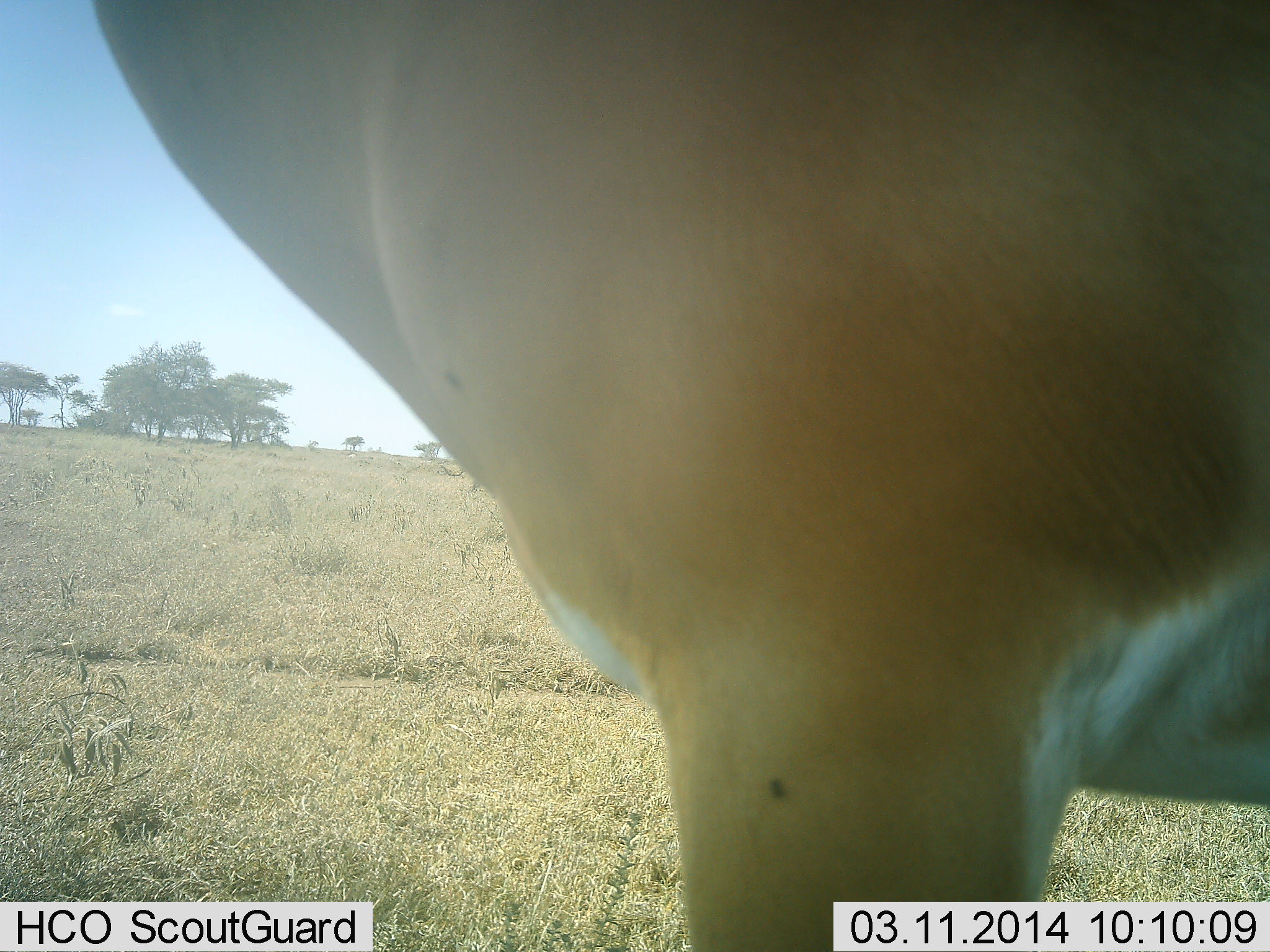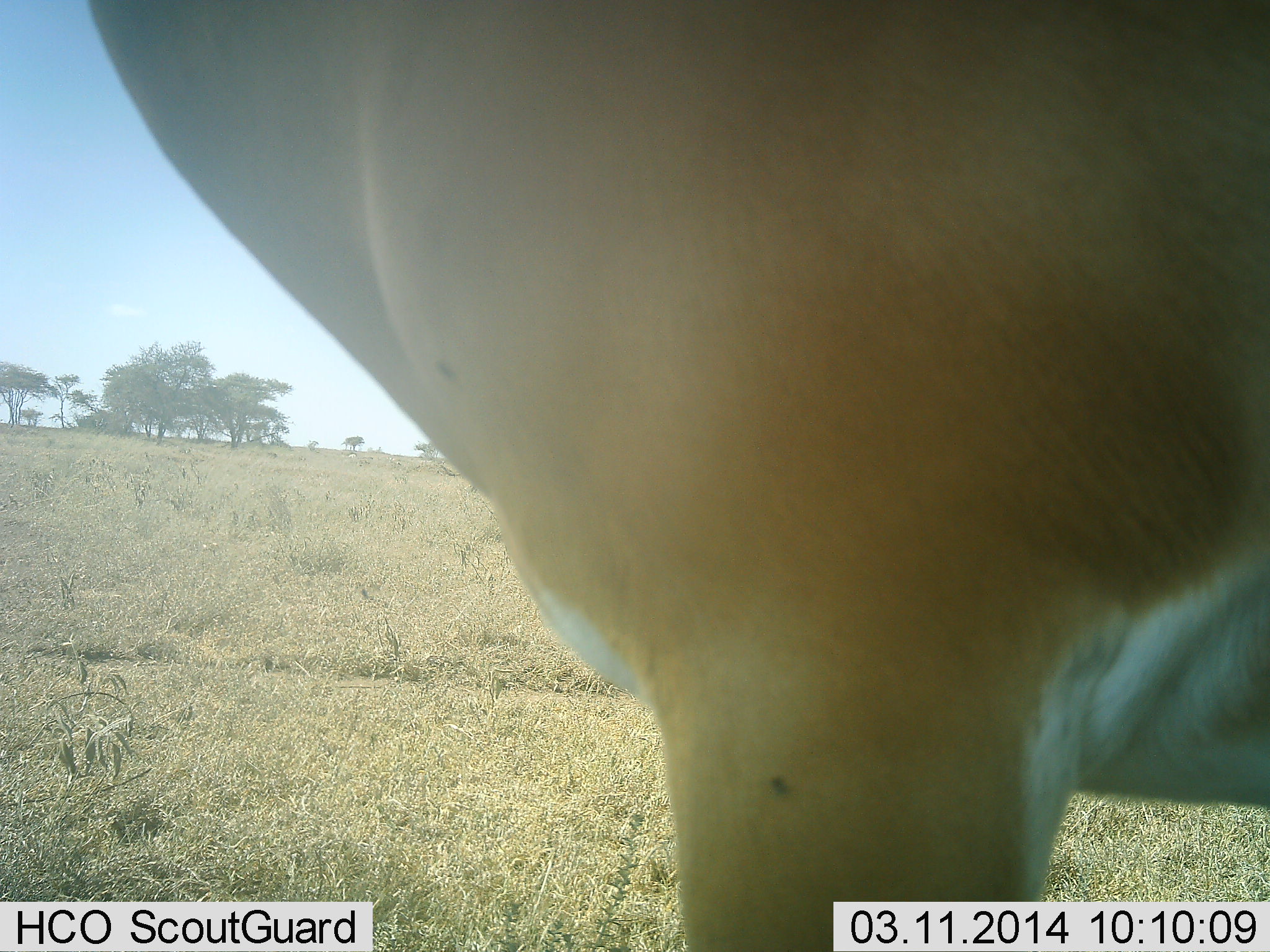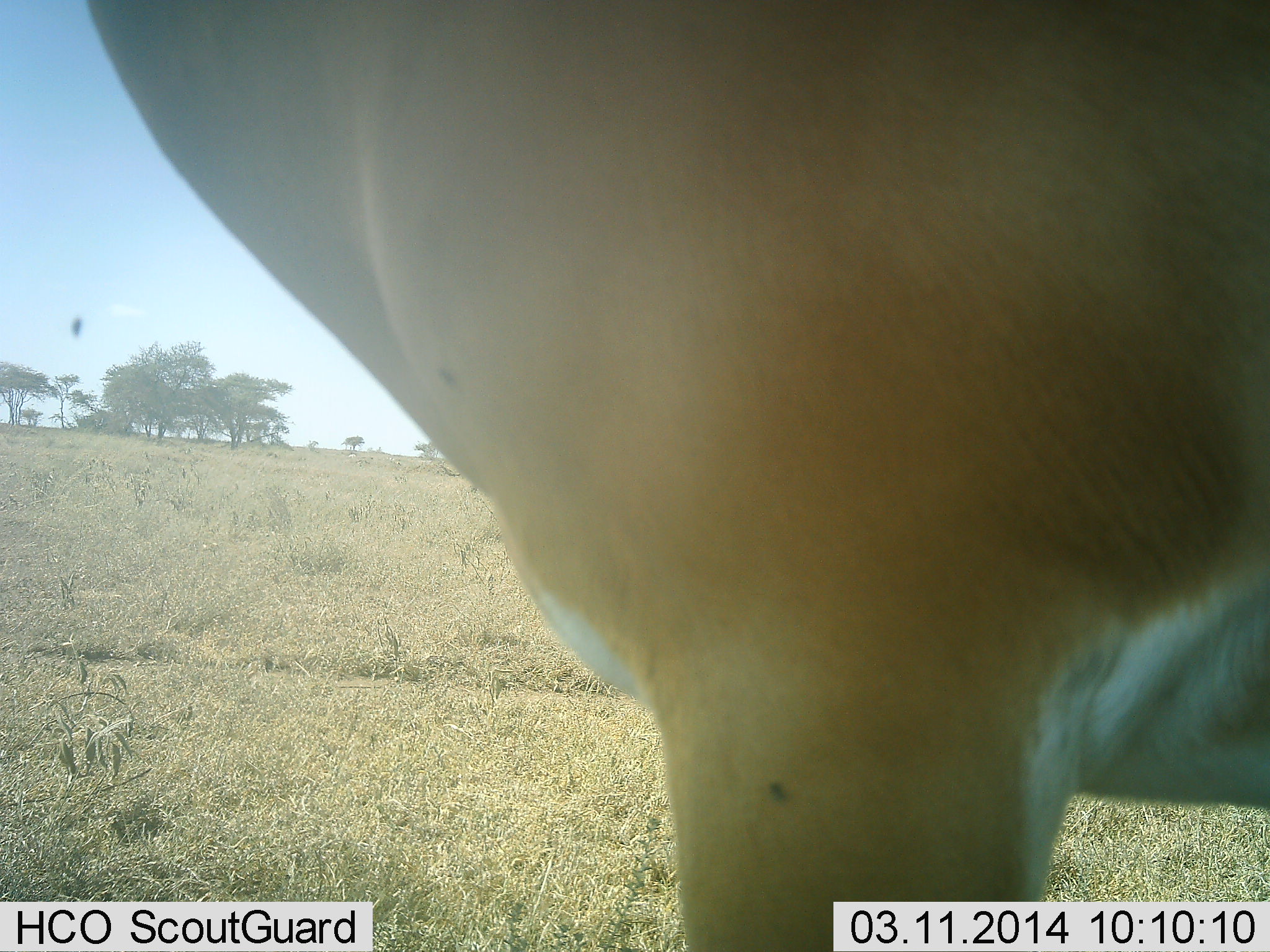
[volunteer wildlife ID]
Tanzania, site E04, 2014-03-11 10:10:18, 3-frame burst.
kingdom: Animalia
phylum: Chordata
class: Mammalia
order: Artiodactyla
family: Bovidae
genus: Nanger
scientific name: Nanger granti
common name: grant's gazelle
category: gazellegrants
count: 1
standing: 100%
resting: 0%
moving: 0%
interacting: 0%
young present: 0%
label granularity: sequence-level